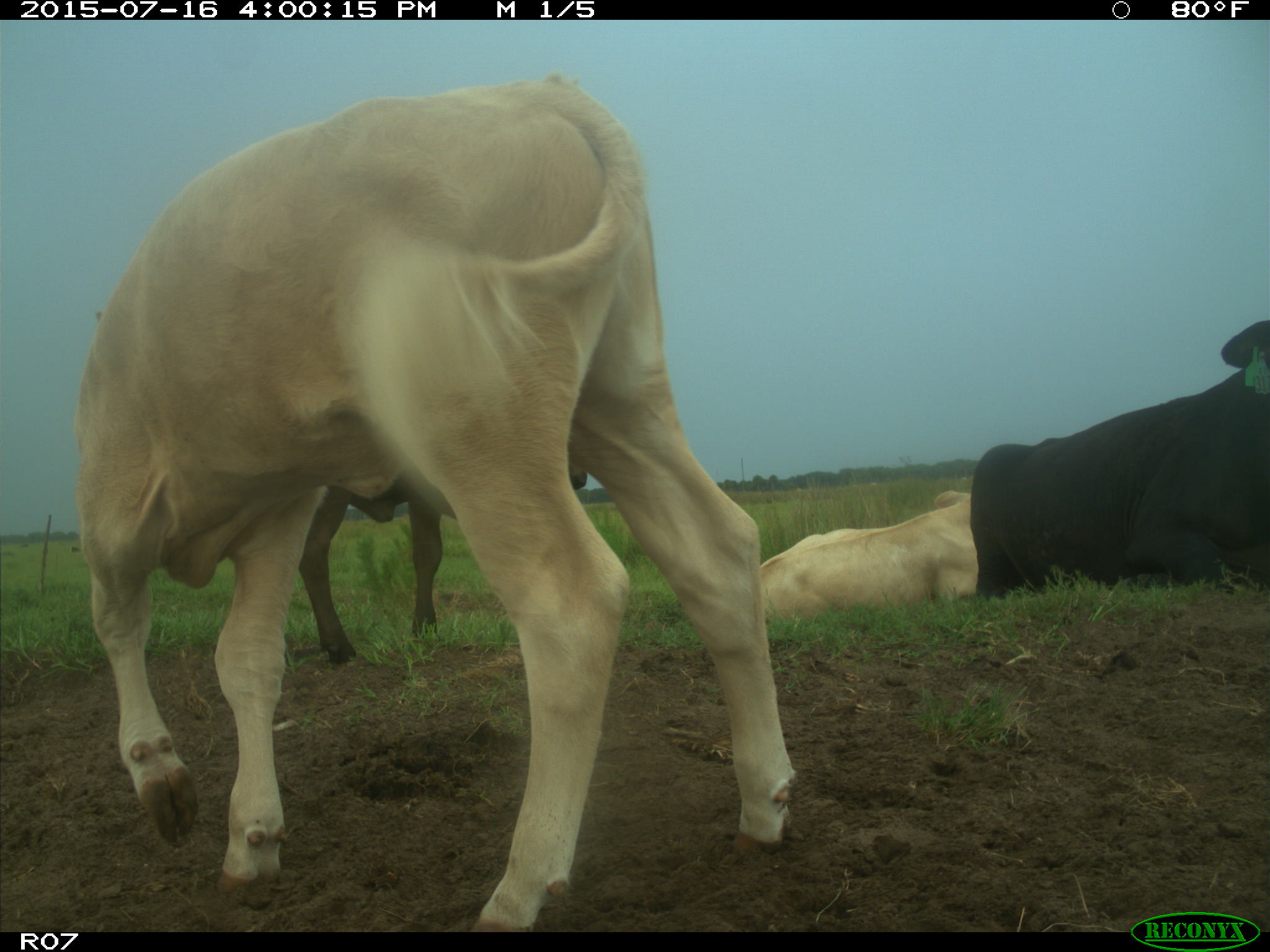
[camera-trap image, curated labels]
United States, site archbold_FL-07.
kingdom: Animalia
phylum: Chordata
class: Mammalia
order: Artiodactyla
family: Bovidae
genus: Bos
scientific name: Bos taurus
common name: domestic cow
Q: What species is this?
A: Bos taurus (domestic cow).